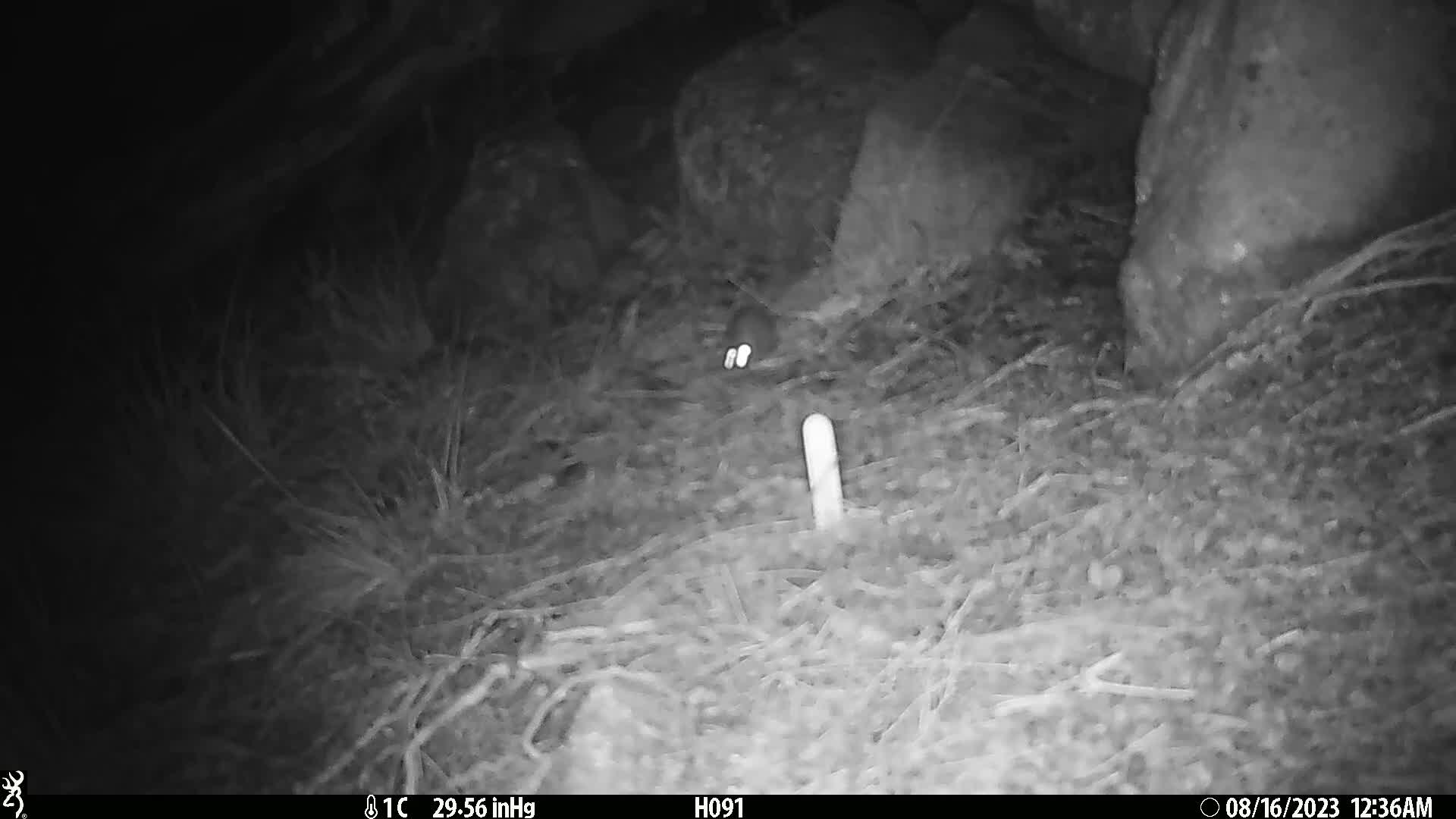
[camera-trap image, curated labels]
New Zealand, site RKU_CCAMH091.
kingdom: Animalia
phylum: Chordata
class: Mammalia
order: Rodentia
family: Muridae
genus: Rattus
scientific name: Rattus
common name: rat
Rat (Rattus).